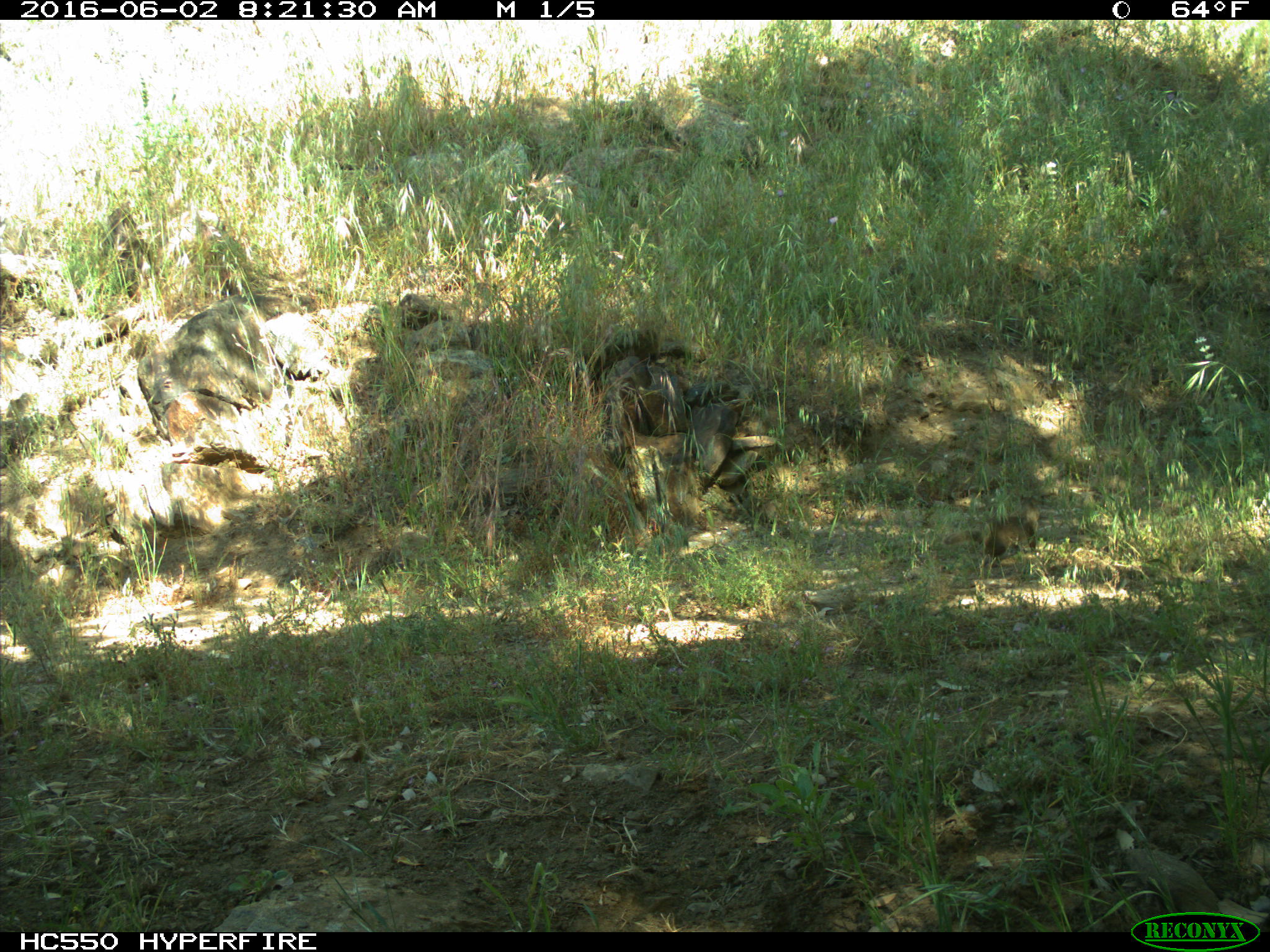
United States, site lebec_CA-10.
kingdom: Animalia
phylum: Chordata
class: Mammalia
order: Rodentia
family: Sciuridae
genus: Otospermophilus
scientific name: Otospermophilus beecheyi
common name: california ground squirrel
Otospermophilus beecheyi (california ground squirrel).